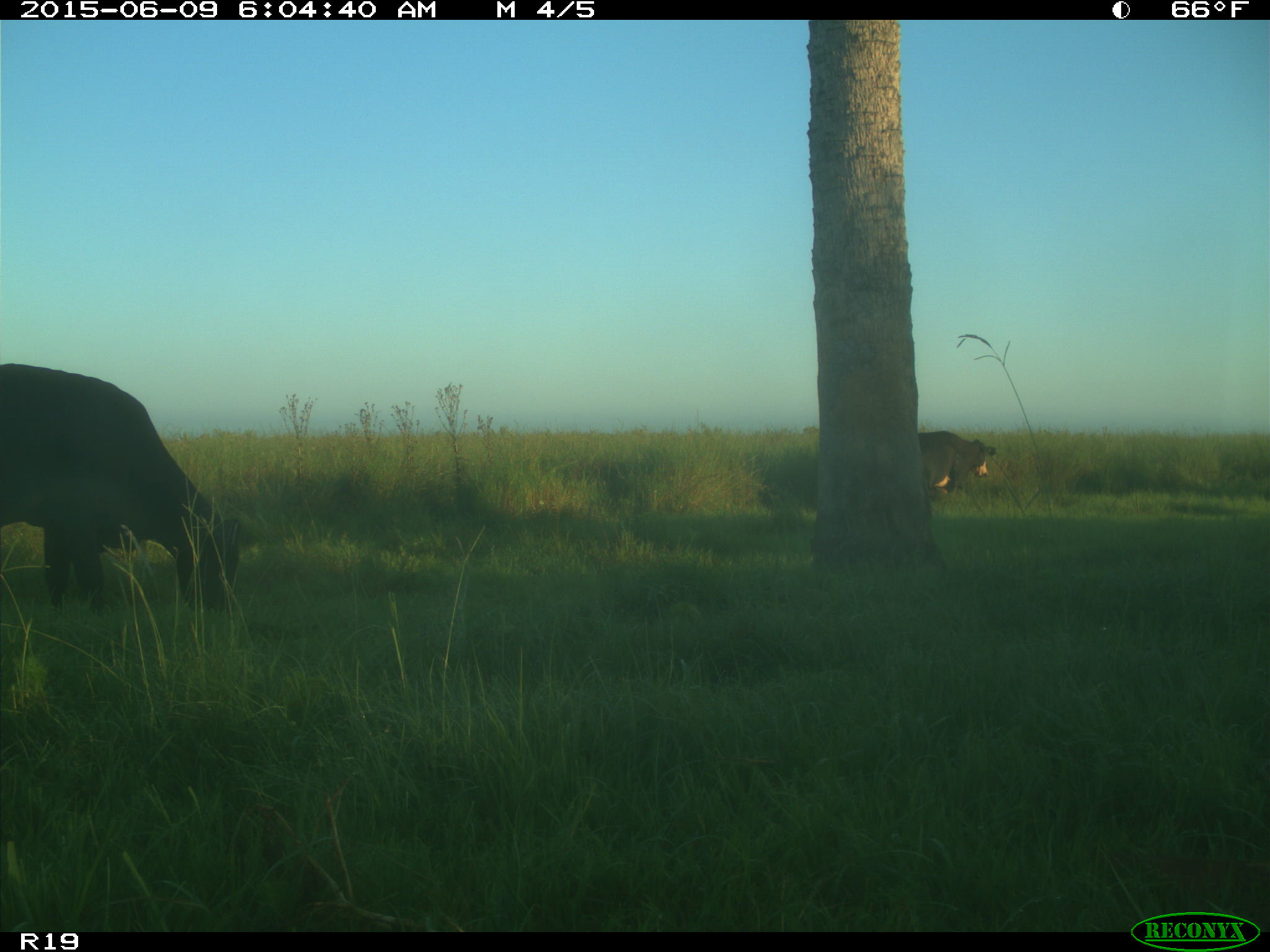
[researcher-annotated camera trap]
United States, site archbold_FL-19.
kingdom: Animalia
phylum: Chordata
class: Mammalia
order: Artiodactyla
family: Bovidae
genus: Bos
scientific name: Bos taurus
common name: domestic cow